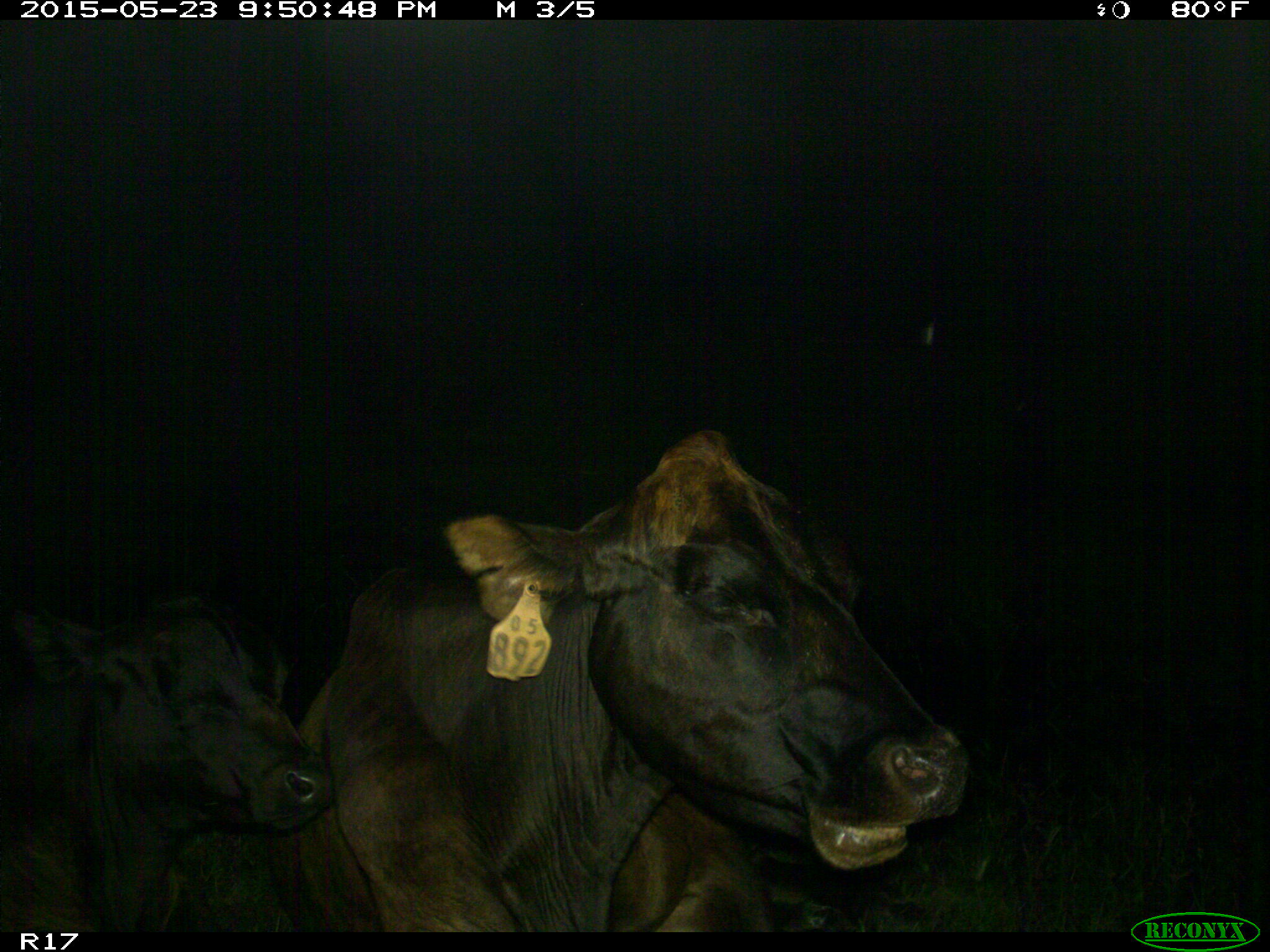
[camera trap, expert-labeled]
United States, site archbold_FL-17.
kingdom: Animalia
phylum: Chordata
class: Mammalia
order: Artiodactyla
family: Bovidae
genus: Bos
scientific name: Bos taurus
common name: domestic cow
Bos taurus (domestic cow).